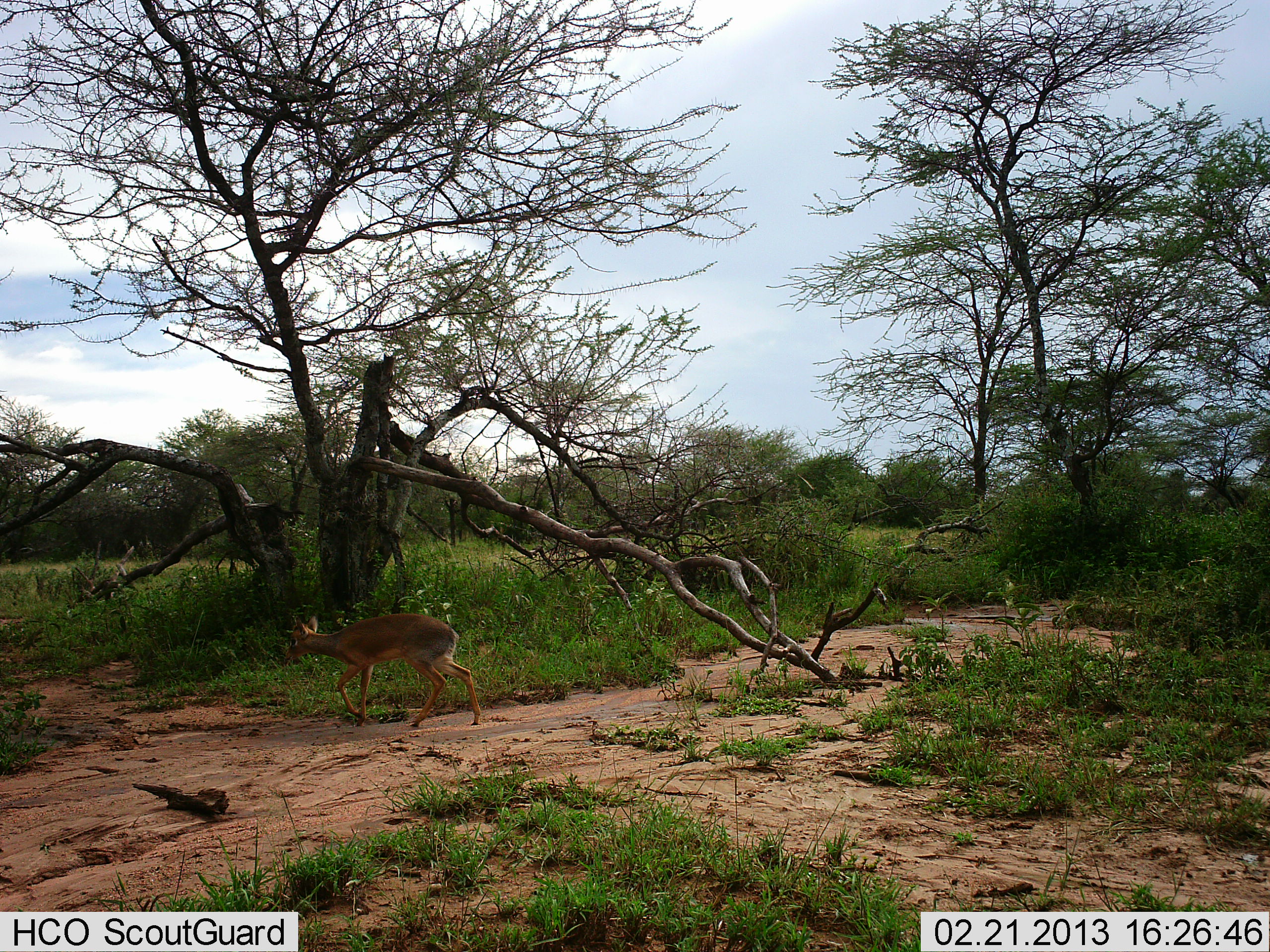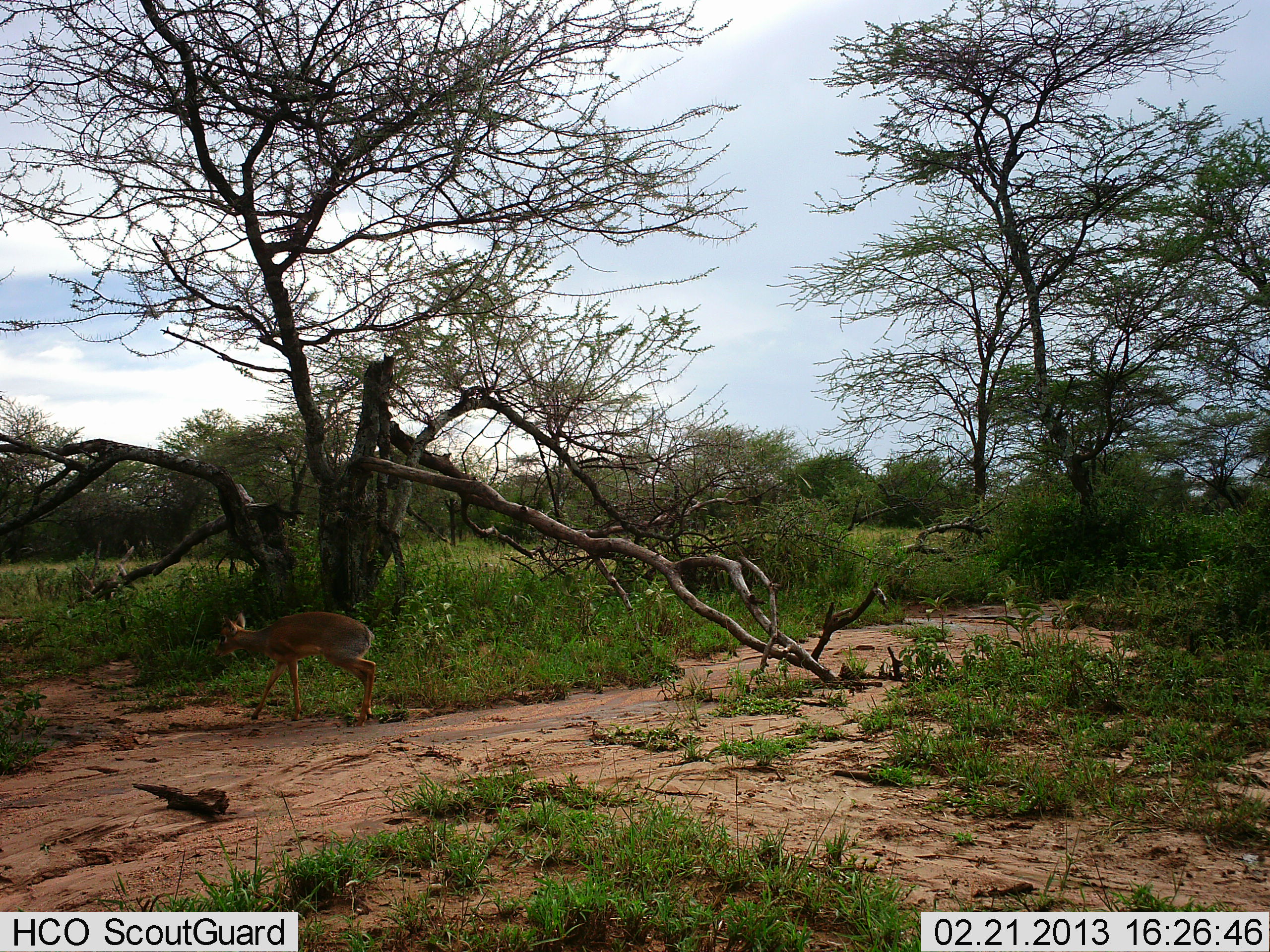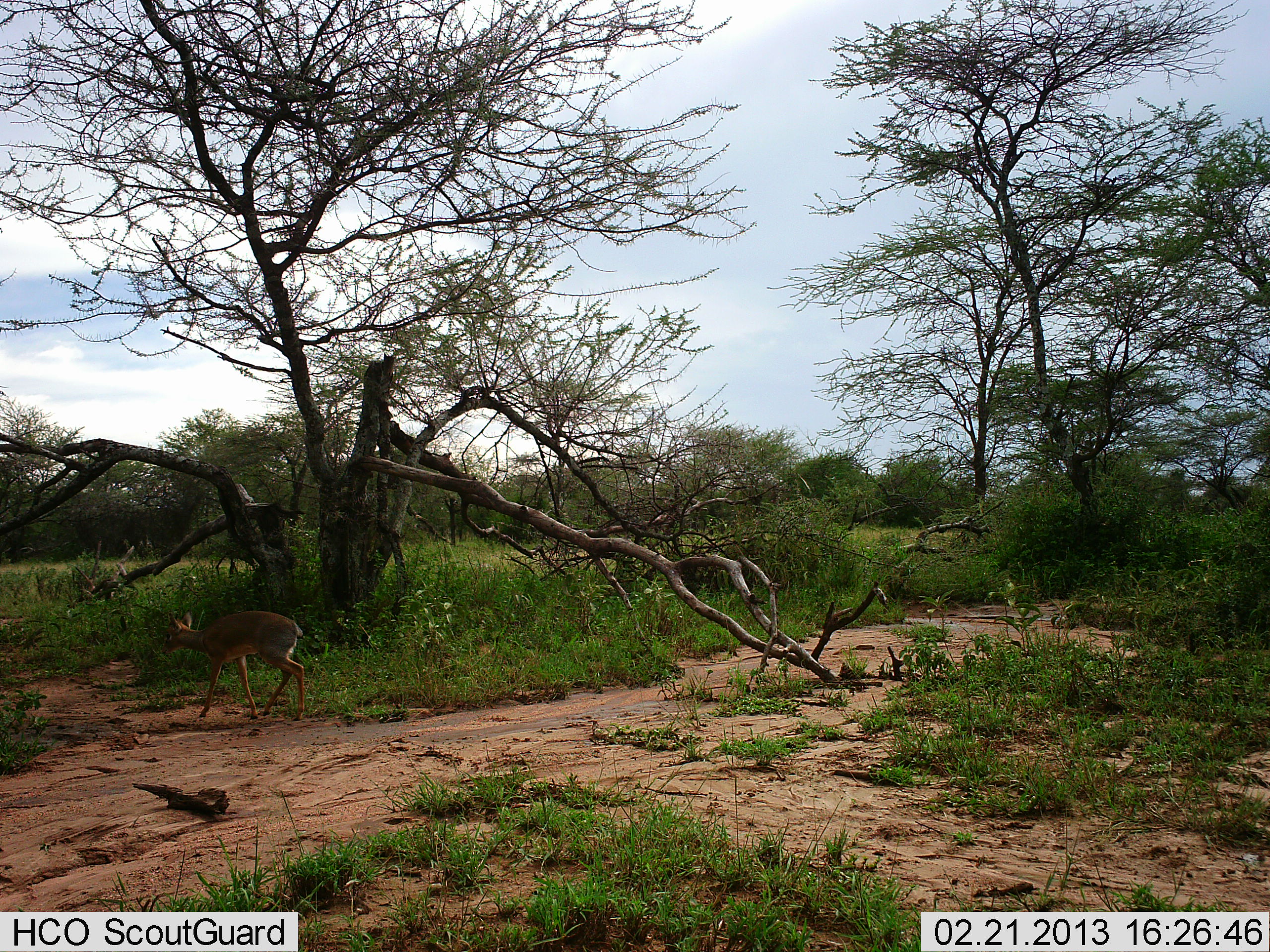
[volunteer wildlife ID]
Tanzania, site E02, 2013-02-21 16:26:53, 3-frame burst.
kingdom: Animalia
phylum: Chordata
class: Mammalia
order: Artiodactyla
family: Bovidae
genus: Madoqua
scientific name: Madoqua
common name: dikdik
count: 1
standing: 7%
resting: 0%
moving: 93%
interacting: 0%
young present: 0%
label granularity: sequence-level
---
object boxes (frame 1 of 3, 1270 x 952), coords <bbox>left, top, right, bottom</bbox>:
animal: <bbox>281, 612, 481, 729</bbox>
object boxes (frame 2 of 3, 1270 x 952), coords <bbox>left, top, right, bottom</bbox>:
animal: <bbox>210, 611, 379, 729</bbox>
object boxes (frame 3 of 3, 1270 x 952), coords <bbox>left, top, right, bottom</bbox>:
animal: <bbox>157, 607, 309, 723</bbox>